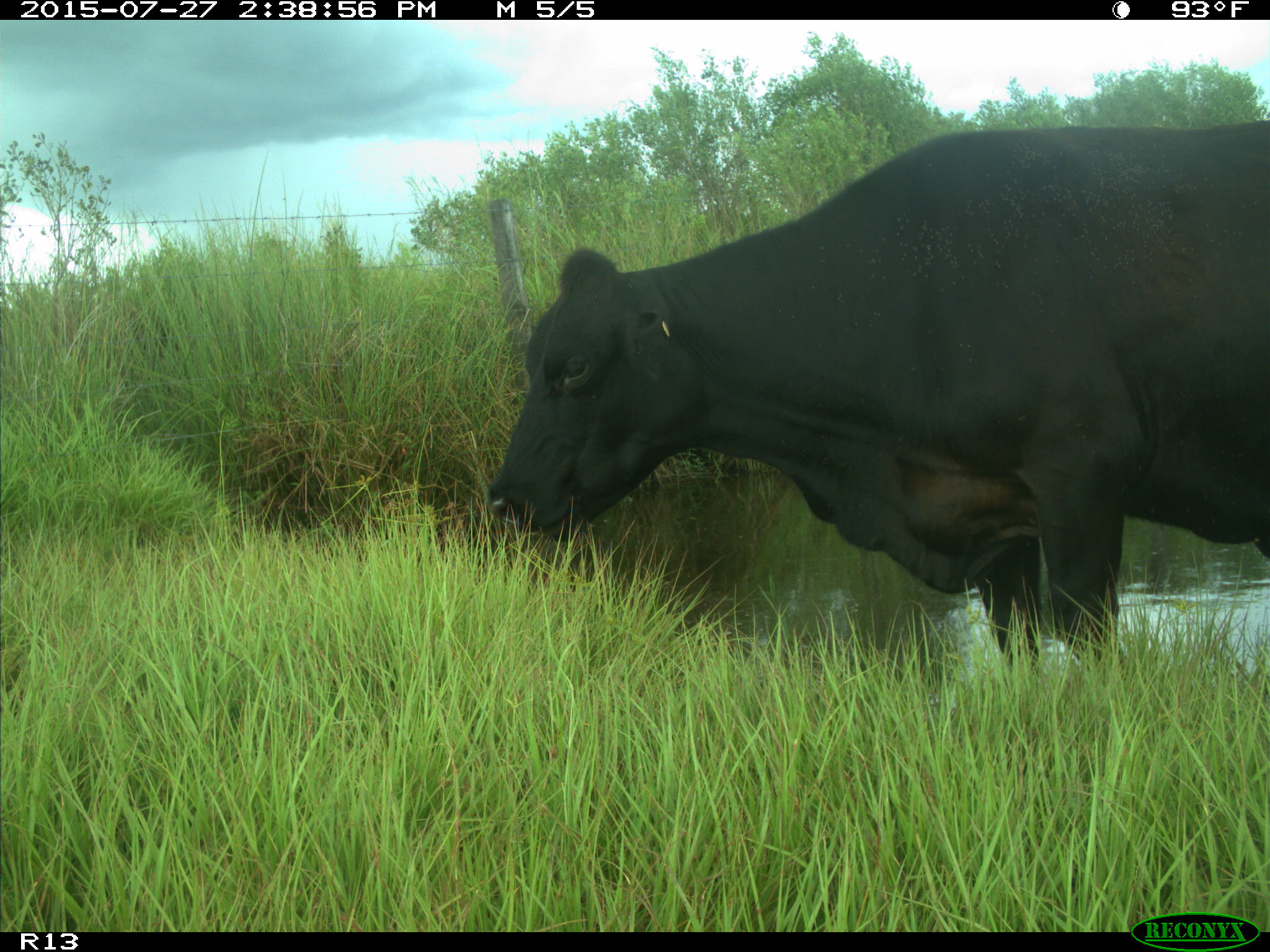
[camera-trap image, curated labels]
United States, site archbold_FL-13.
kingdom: Animalia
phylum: Chordata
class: Mammalia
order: Artiodactyla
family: Bovidae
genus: Bos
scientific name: Bos taurus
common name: domestic cow